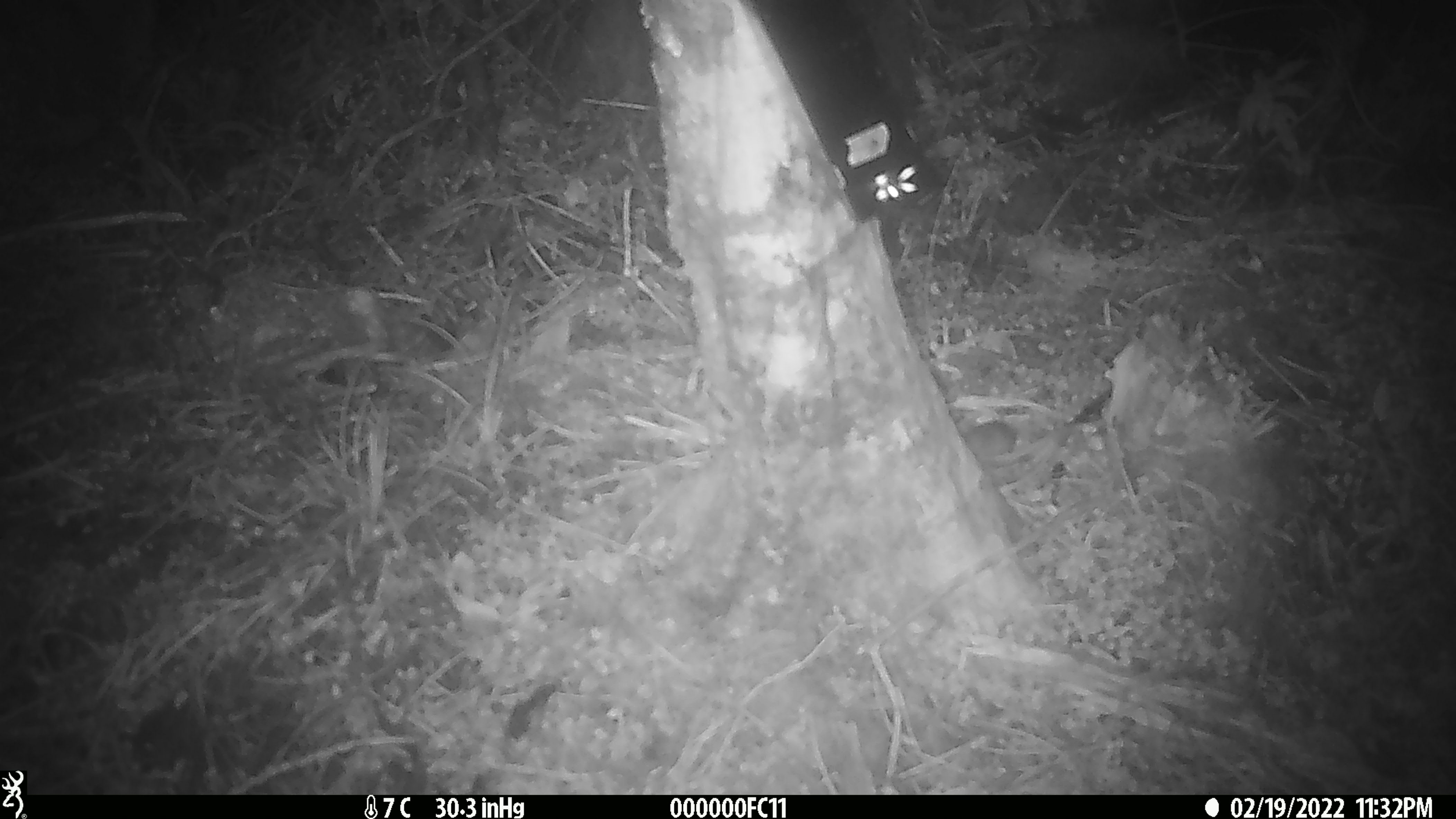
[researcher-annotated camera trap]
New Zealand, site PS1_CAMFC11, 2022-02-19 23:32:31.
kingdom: Animalia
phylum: Chordata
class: Mammalia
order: Rodentia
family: Muridae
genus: Mus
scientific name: Mus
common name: mouse